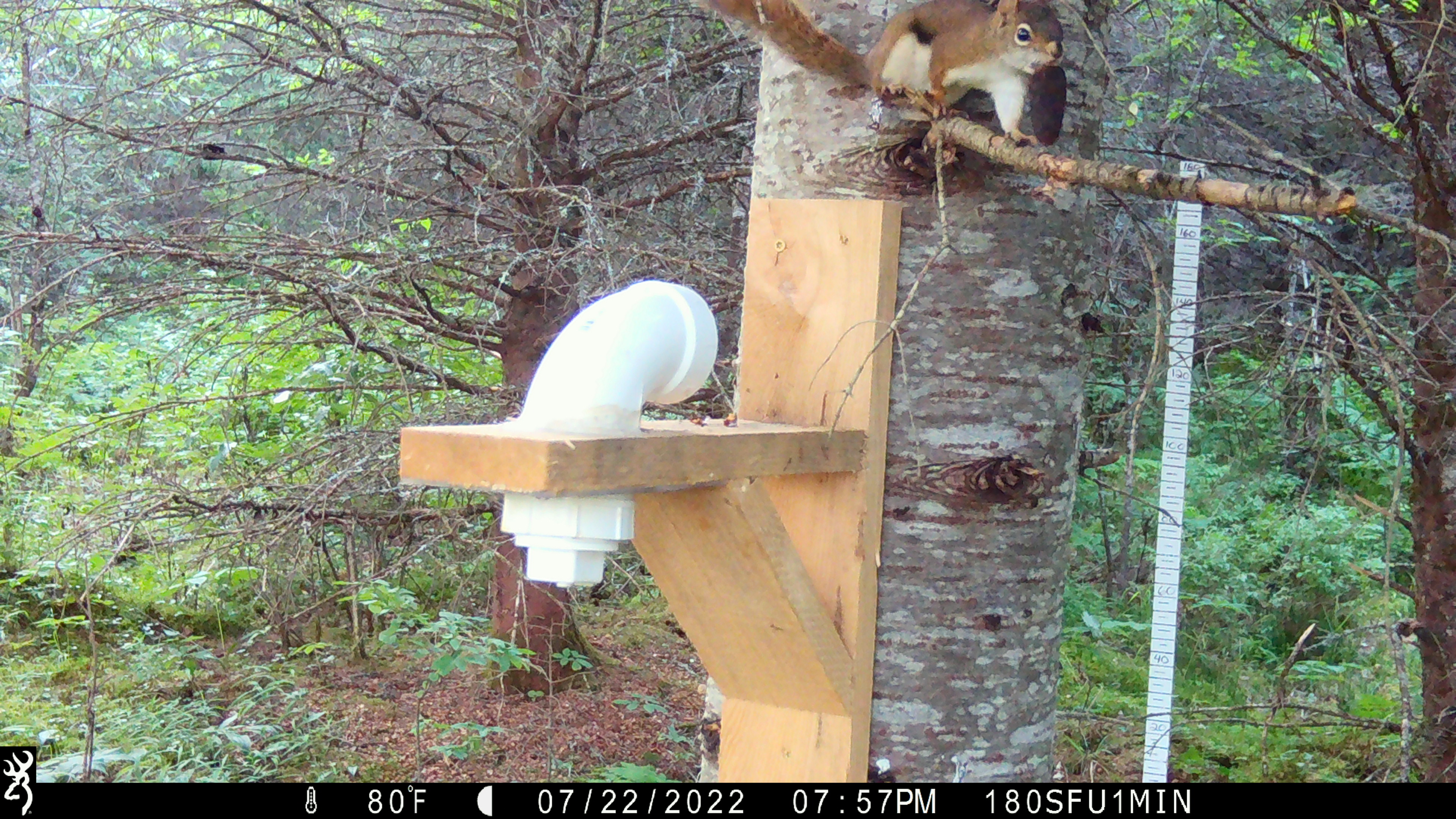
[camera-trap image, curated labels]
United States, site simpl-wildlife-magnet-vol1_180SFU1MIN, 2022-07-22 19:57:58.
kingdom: Animalia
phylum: Chordata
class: Mammalia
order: Rodentia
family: Sciuridae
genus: Tamiasciurus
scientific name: Tamiasciurus hudsonicus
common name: red squirrel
Red squirrel (Tamiasciurus hudsonicus).